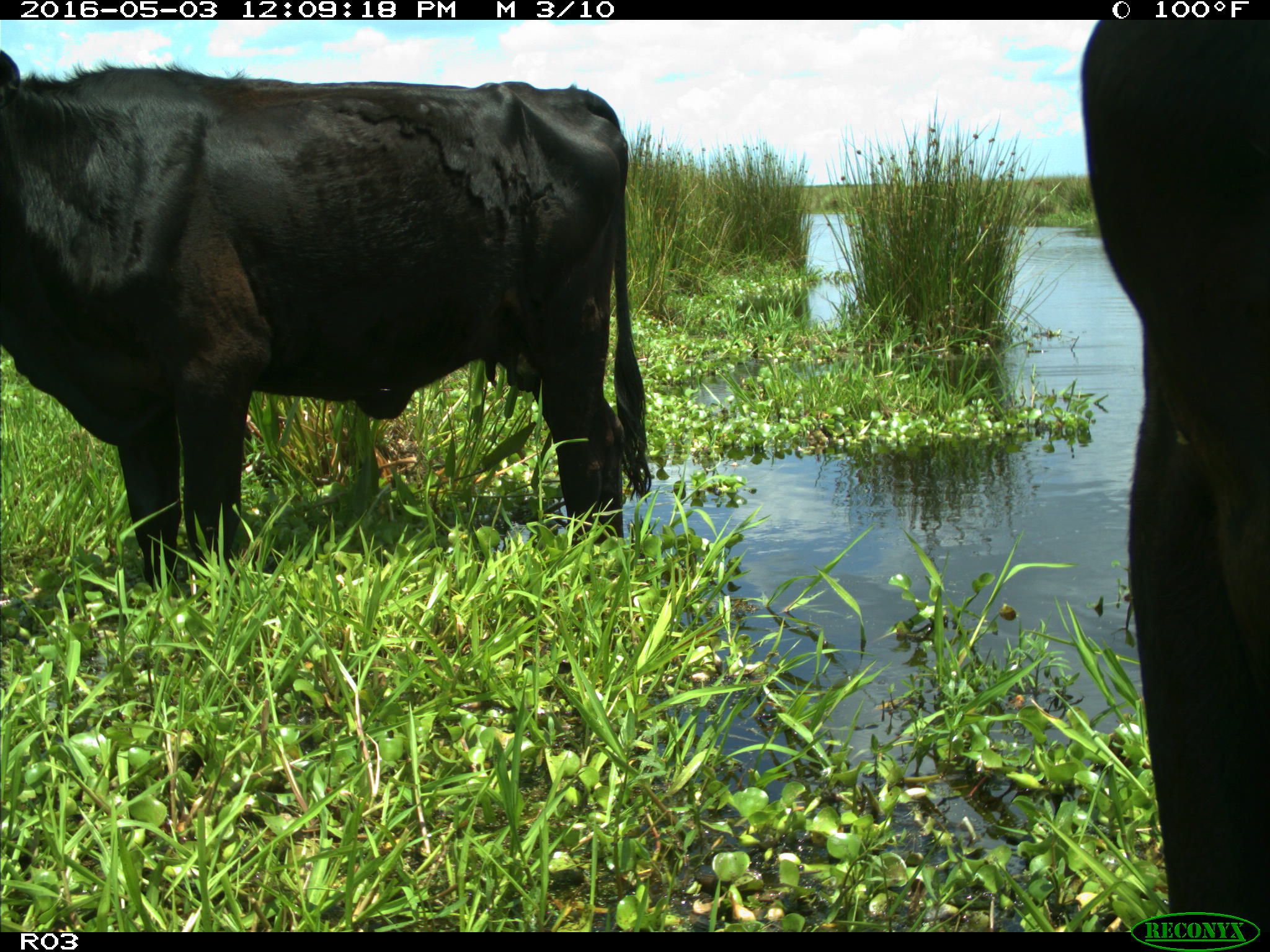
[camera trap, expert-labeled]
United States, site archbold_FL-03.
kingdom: Animalia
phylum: Chordata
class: Mammalia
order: Artiodactyla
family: Bovidae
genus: Bos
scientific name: Bos taurus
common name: domestic cow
Bos taurus (domestic cow).